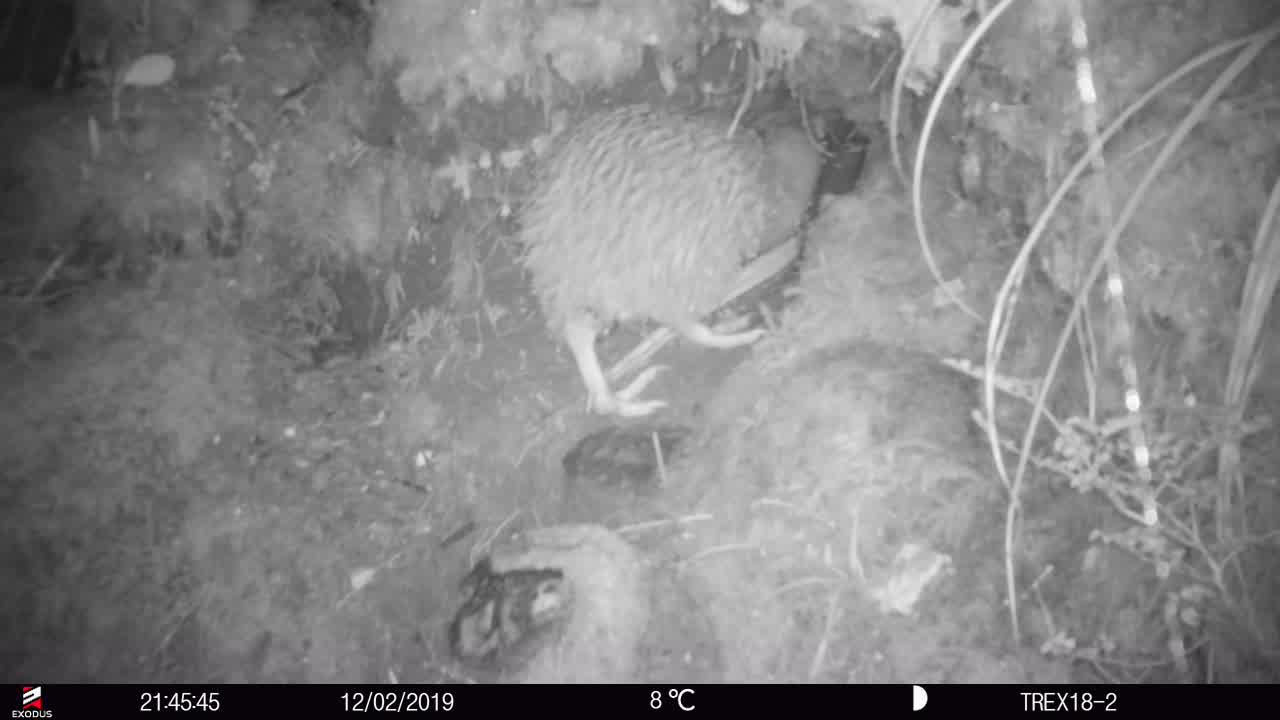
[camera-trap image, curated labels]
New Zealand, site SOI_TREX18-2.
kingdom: Animalia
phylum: Chordata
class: Aves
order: Apterygiformes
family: Apterygidae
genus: Apteryx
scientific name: Apteryx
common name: kiwi